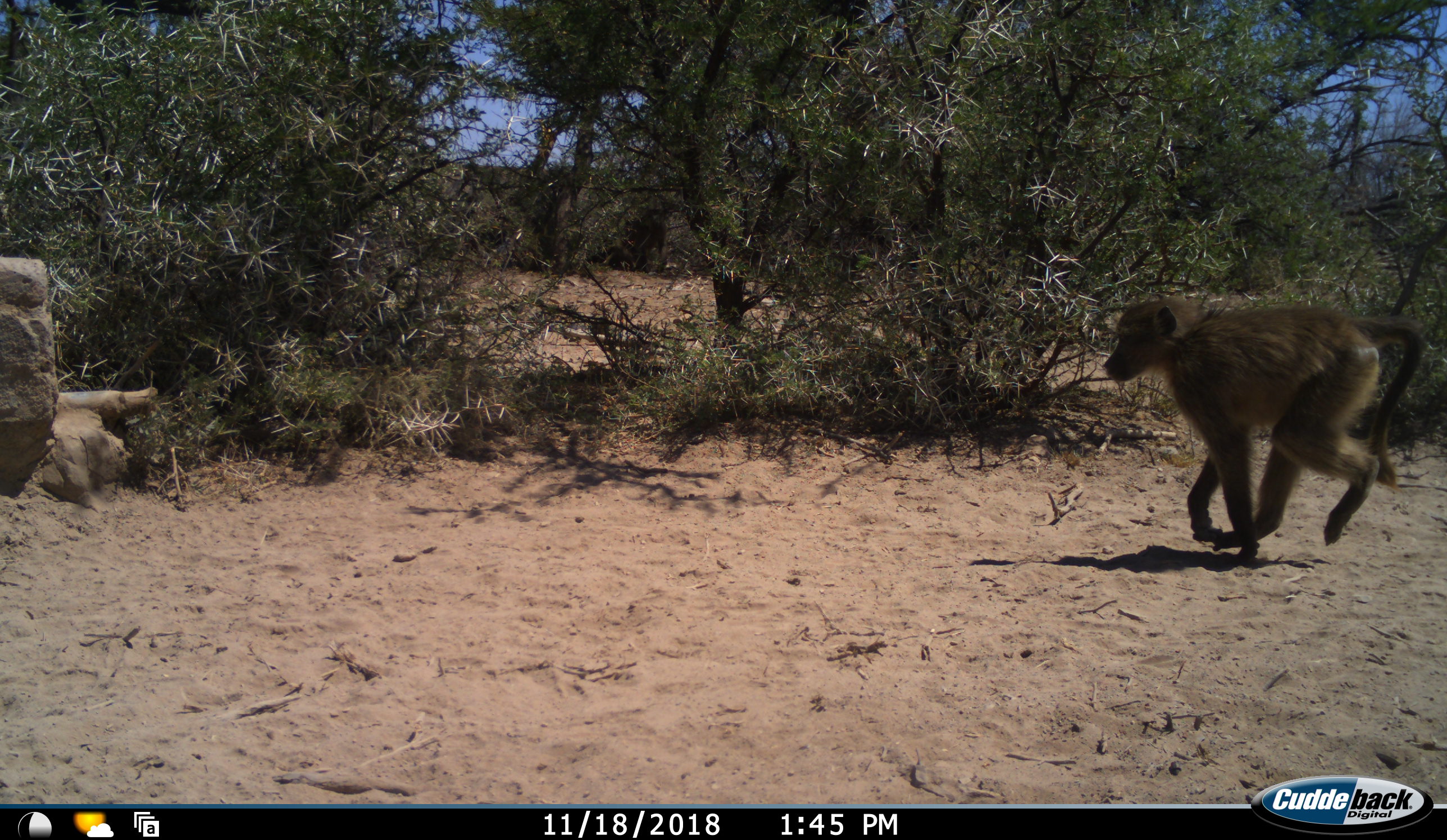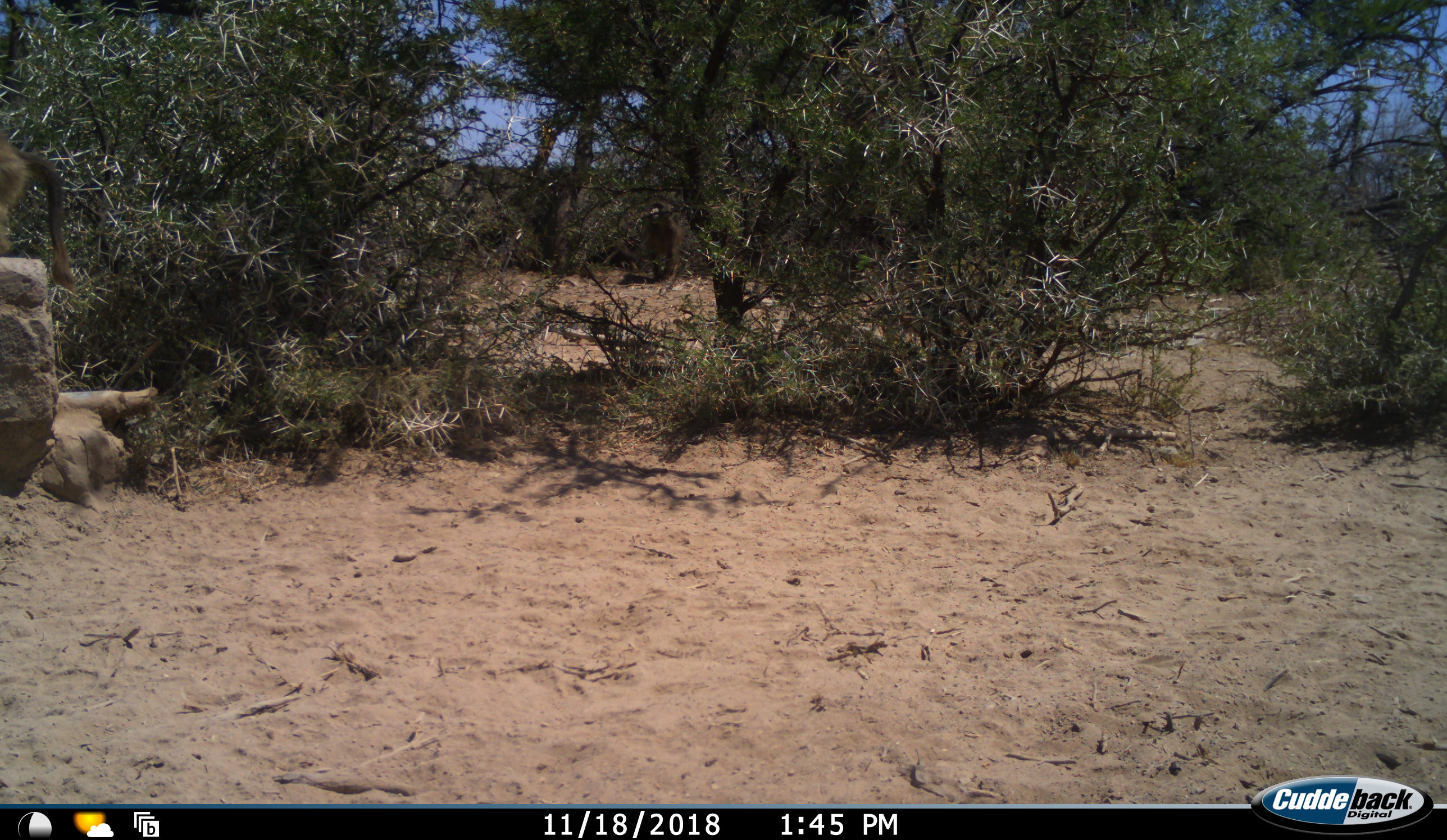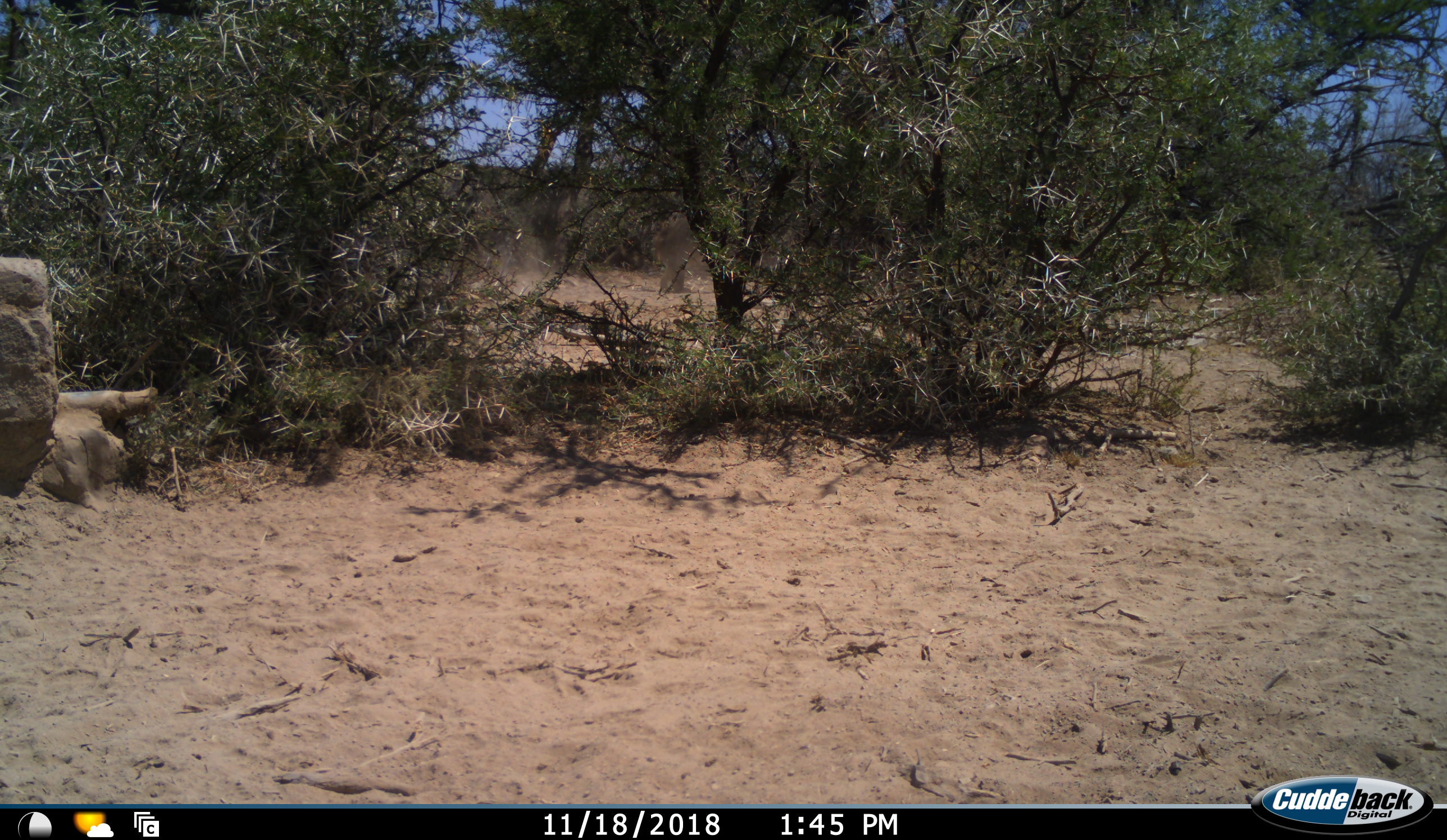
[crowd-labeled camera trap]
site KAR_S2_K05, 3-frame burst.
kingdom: Animalia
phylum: Chordata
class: Mammalia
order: Primates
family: Cercopithecidae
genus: Papio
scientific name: Papio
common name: baboon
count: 2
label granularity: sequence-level